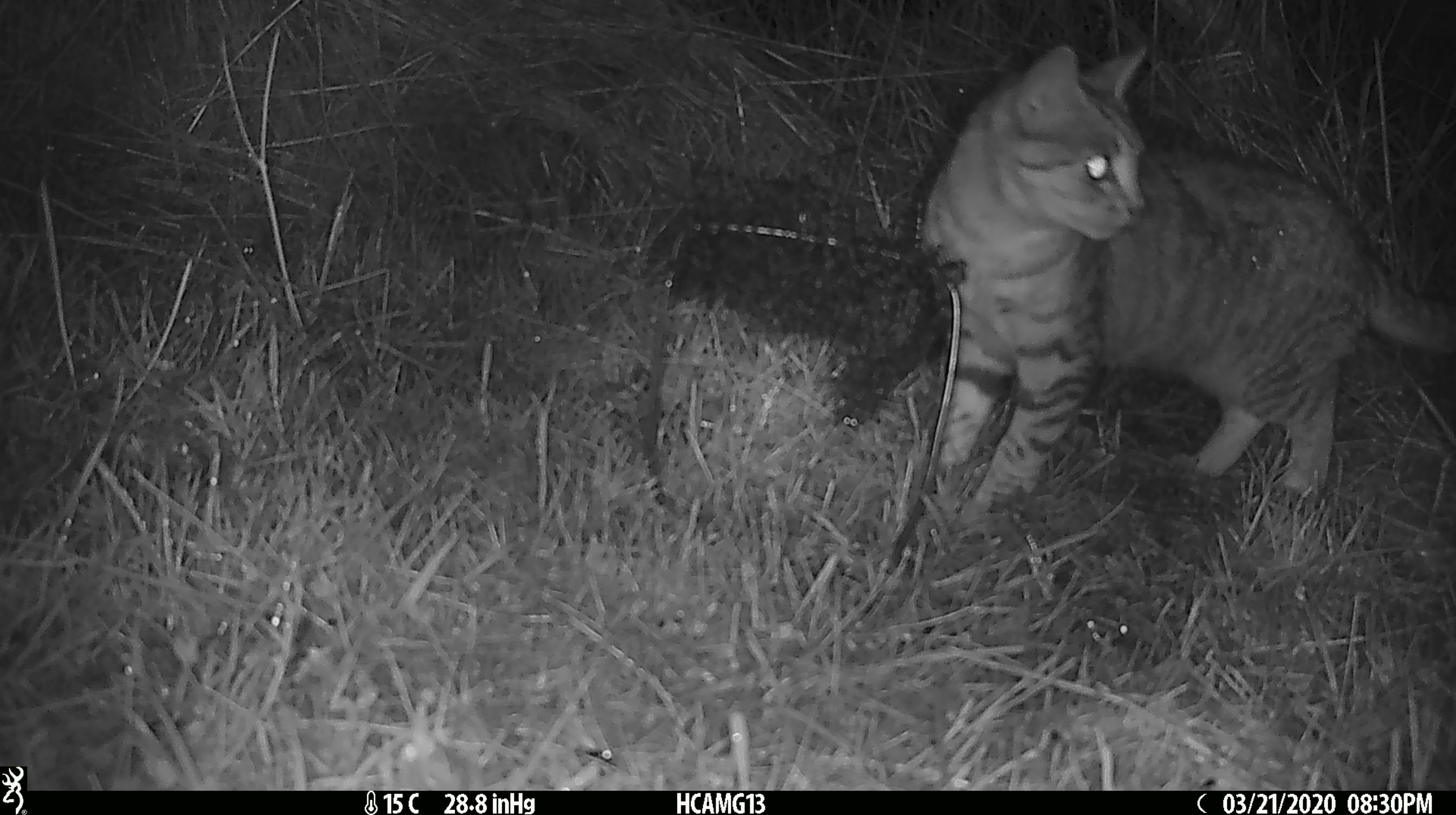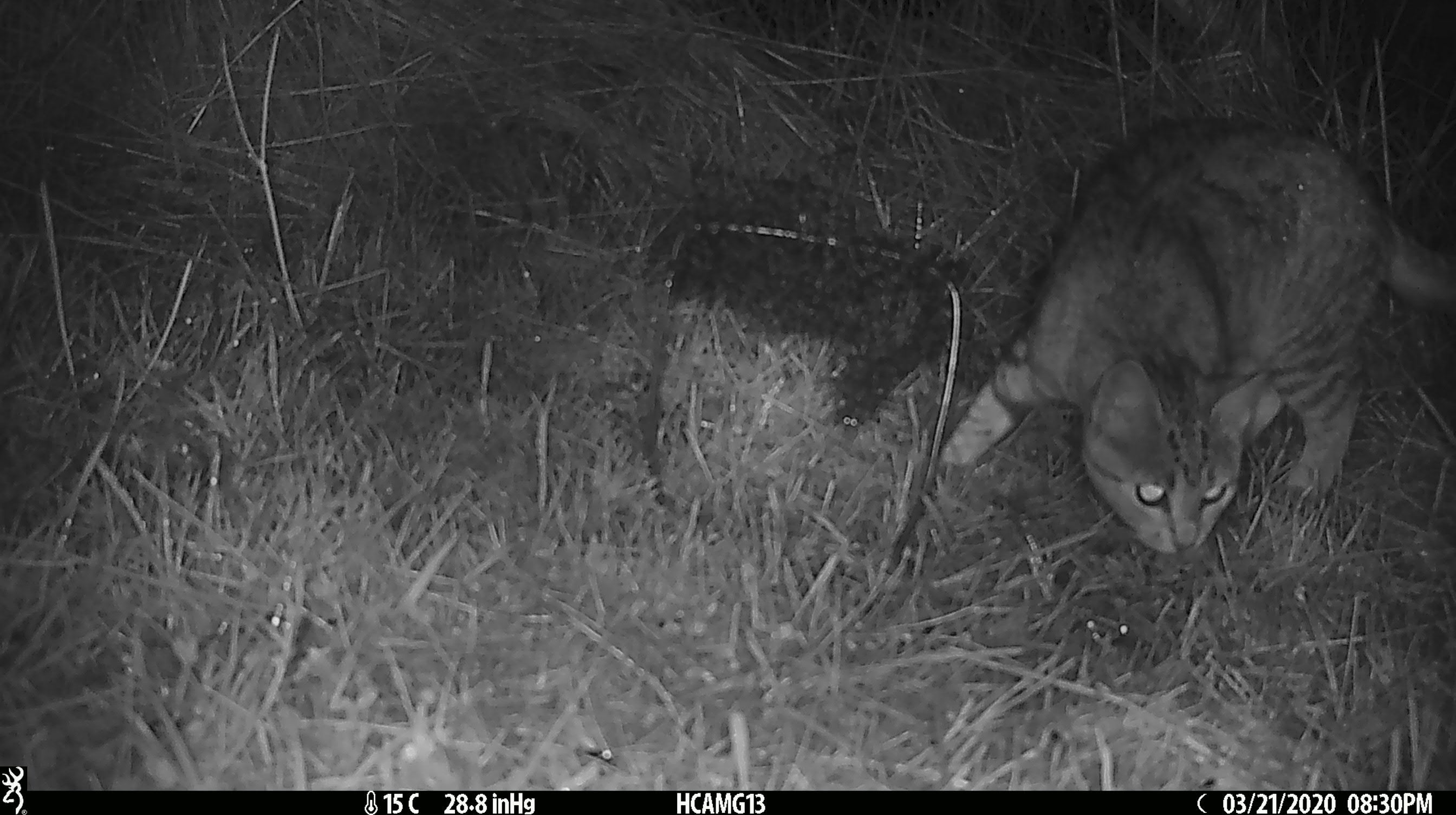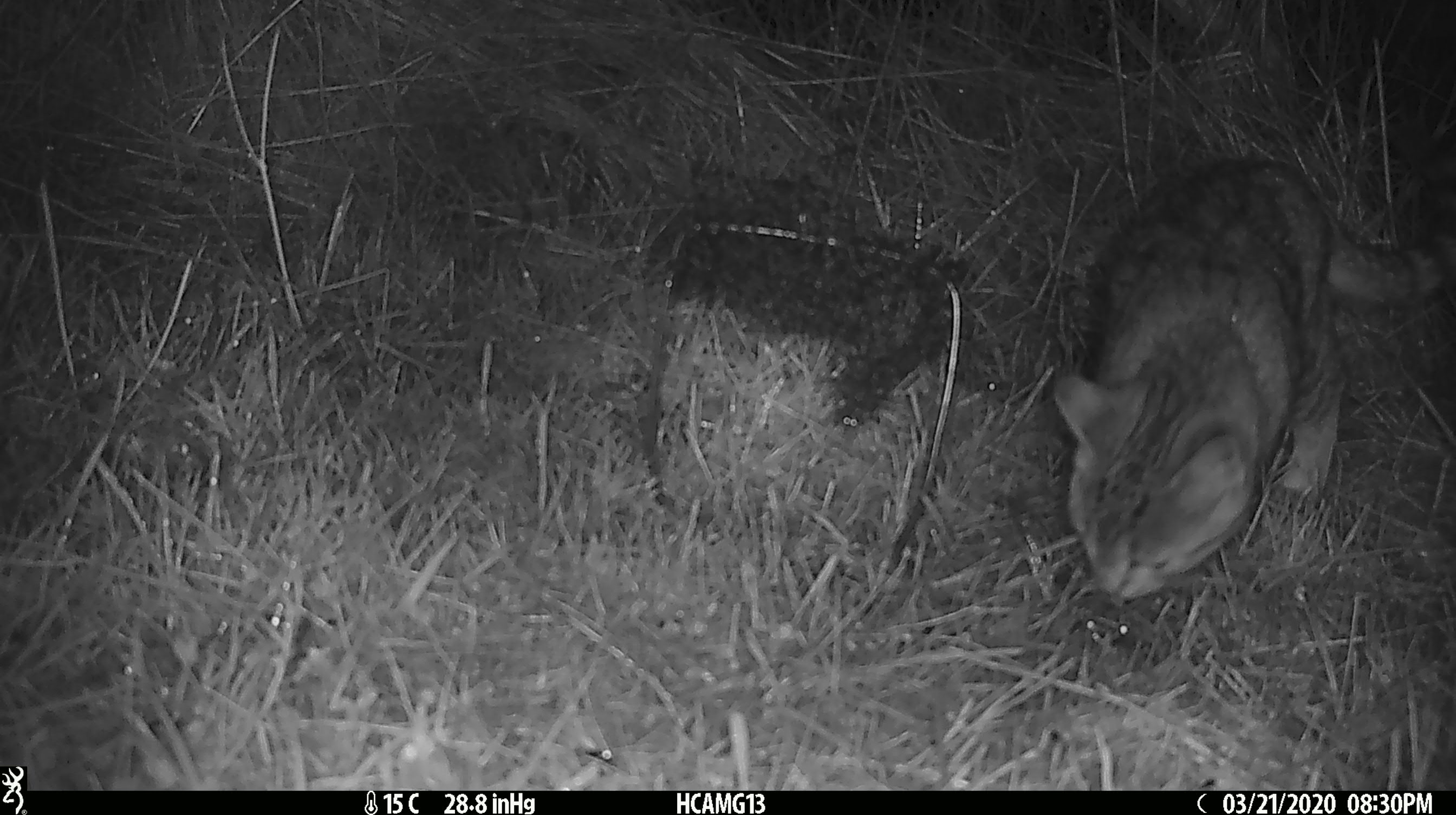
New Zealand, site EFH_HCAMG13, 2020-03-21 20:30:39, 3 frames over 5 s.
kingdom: Animalia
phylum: Chordata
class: Mammalia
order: Carnivora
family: Felidae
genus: Felis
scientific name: Felis catus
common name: domestic cat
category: cat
Cat (domestic cat) (Felis catus).